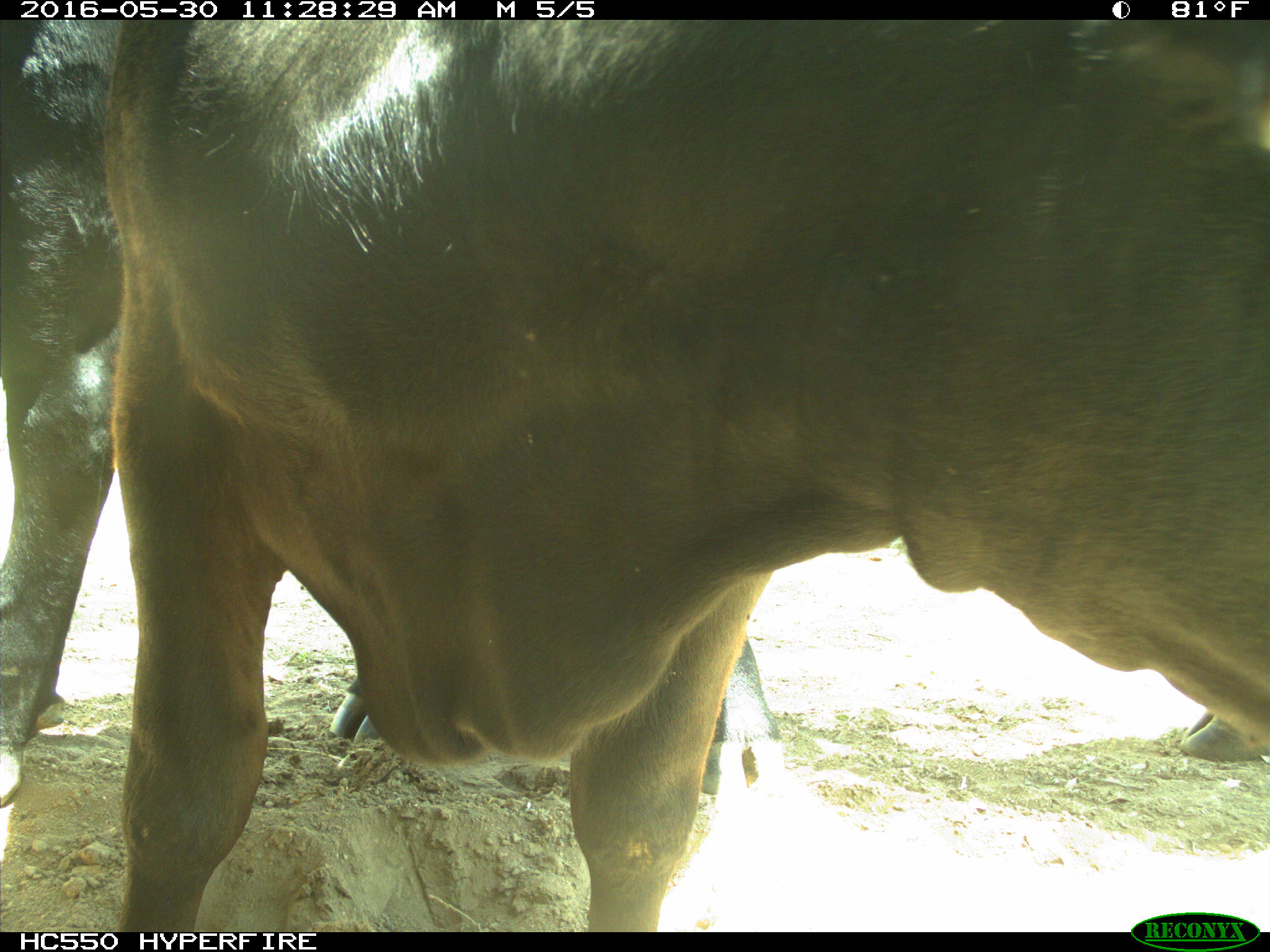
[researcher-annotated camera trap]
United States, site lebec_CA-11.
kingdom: Animalia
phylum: Chordata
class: Mammalia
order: Artiodactyla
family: Bovidae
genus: Bos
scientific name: Bos taurus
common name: domestic cow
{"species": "Bos taurus (domestic cow)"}